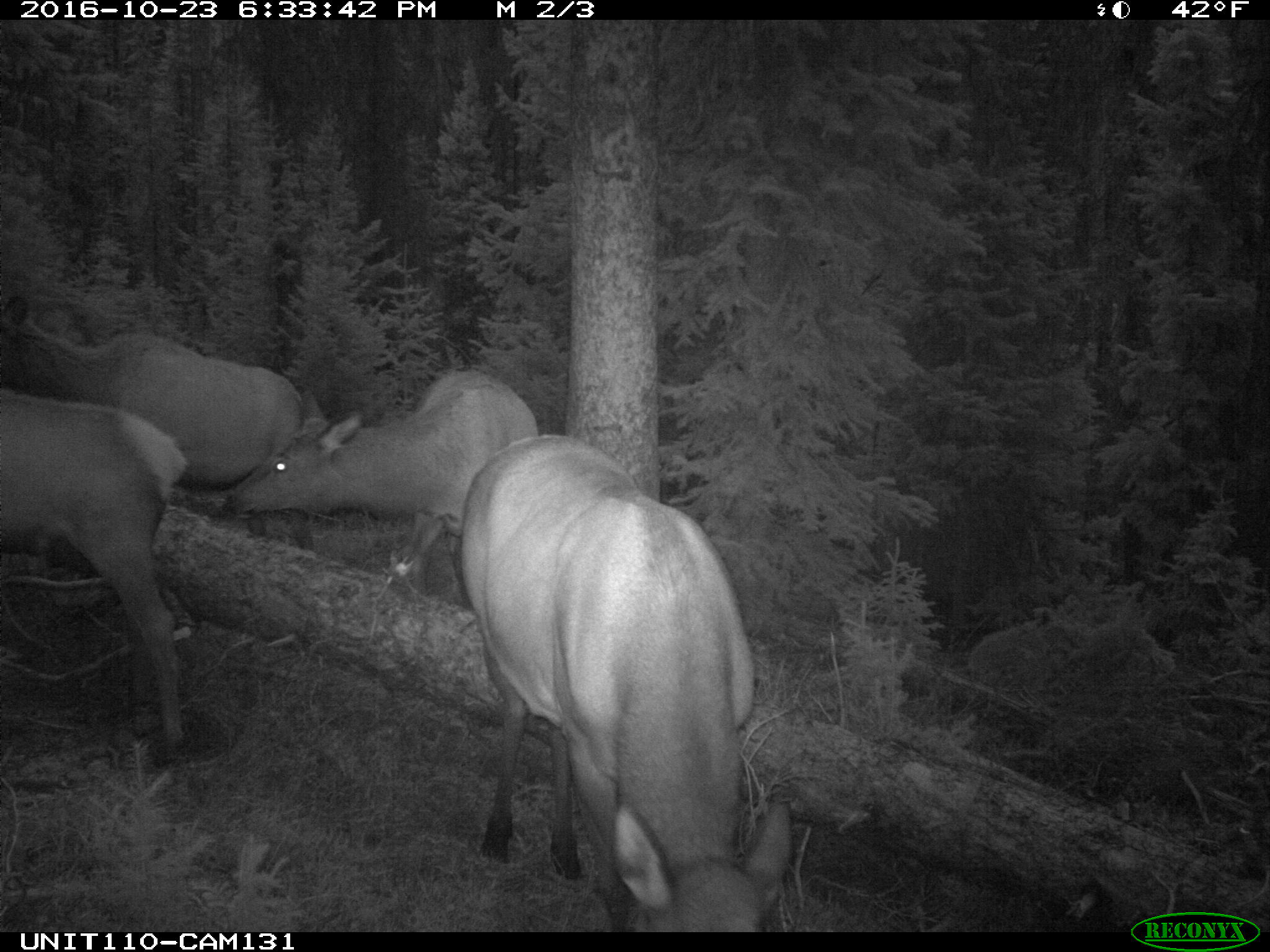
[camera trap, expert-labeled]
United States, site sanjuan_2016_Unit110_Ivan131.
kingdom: Animalia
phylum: Chordata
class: Mammalia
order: Artiodactyla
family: Cervidae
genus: Cervus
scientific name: Cervus elaphus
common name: red deer